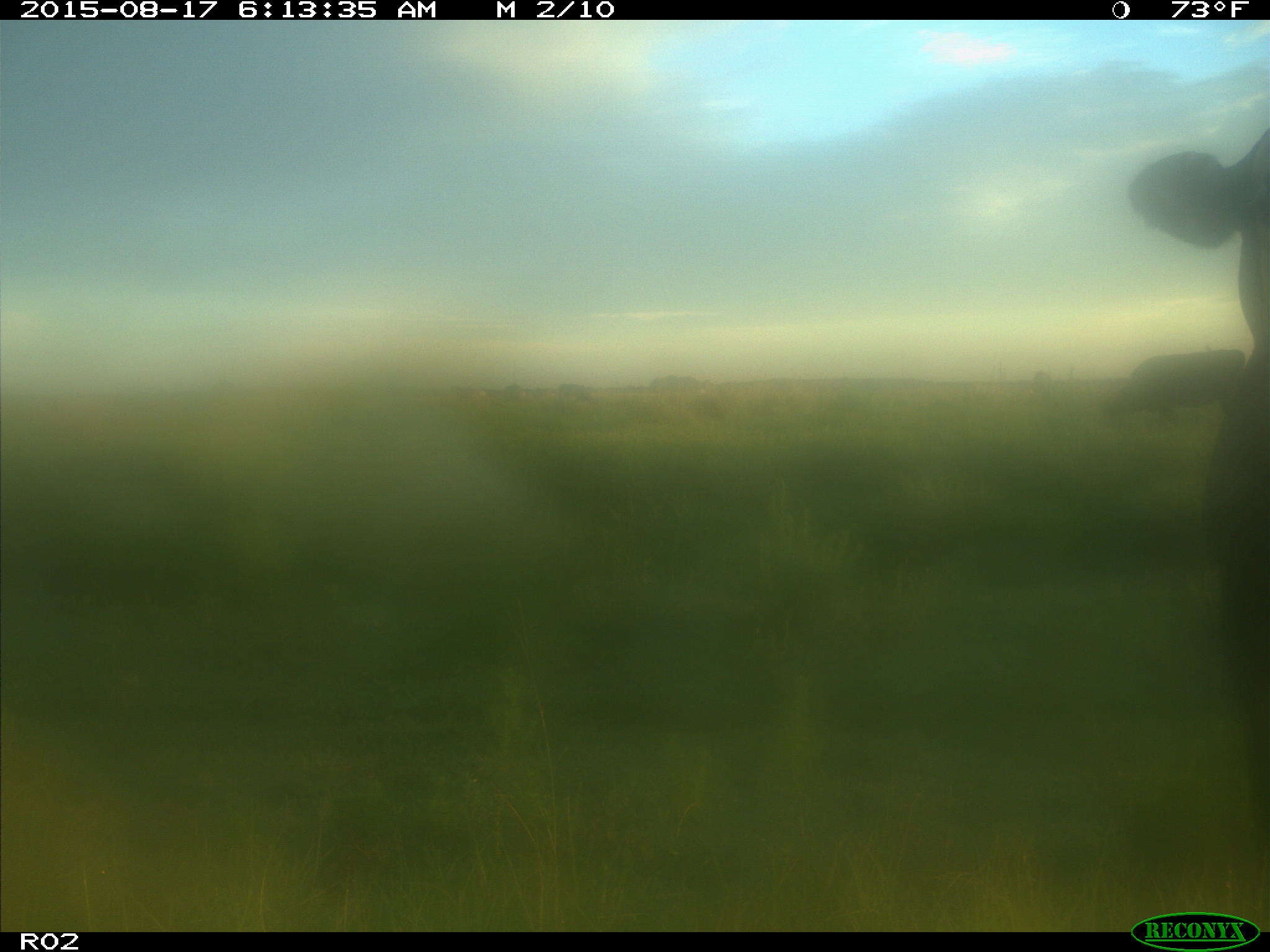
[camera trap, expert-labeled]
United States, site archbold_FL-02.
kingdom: Animalia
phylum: Chordata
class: Mammalia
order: Artiodactyla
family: Bovidae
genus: Bos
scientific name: Bos taurus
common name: domestic cow